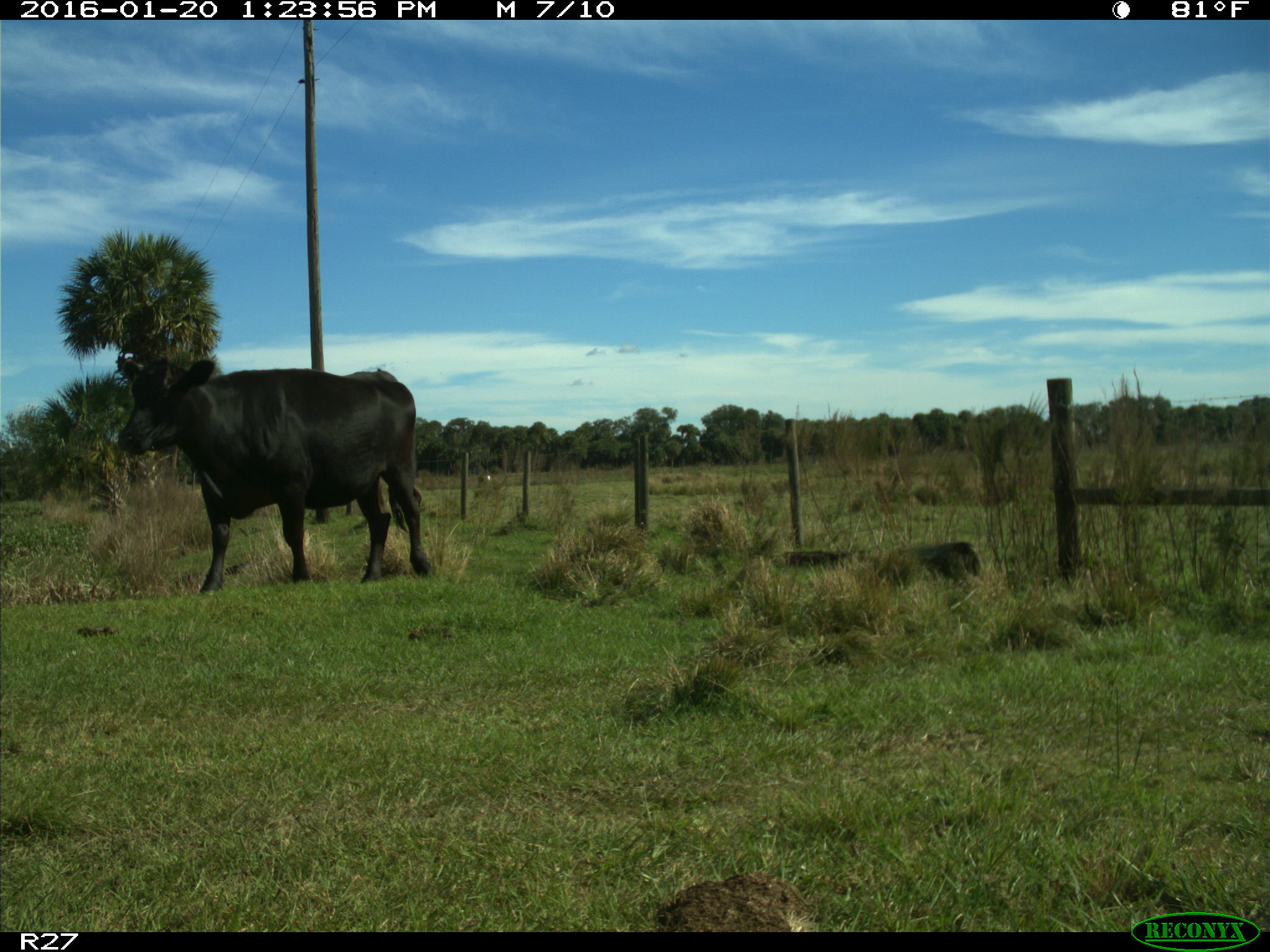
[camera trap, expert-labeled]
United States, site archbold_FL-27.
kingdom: Animalia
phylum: Chordata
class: Mammalia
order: Artiodactyla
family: Bovidae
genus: Bos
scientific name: Bos taurus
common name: domestic cow